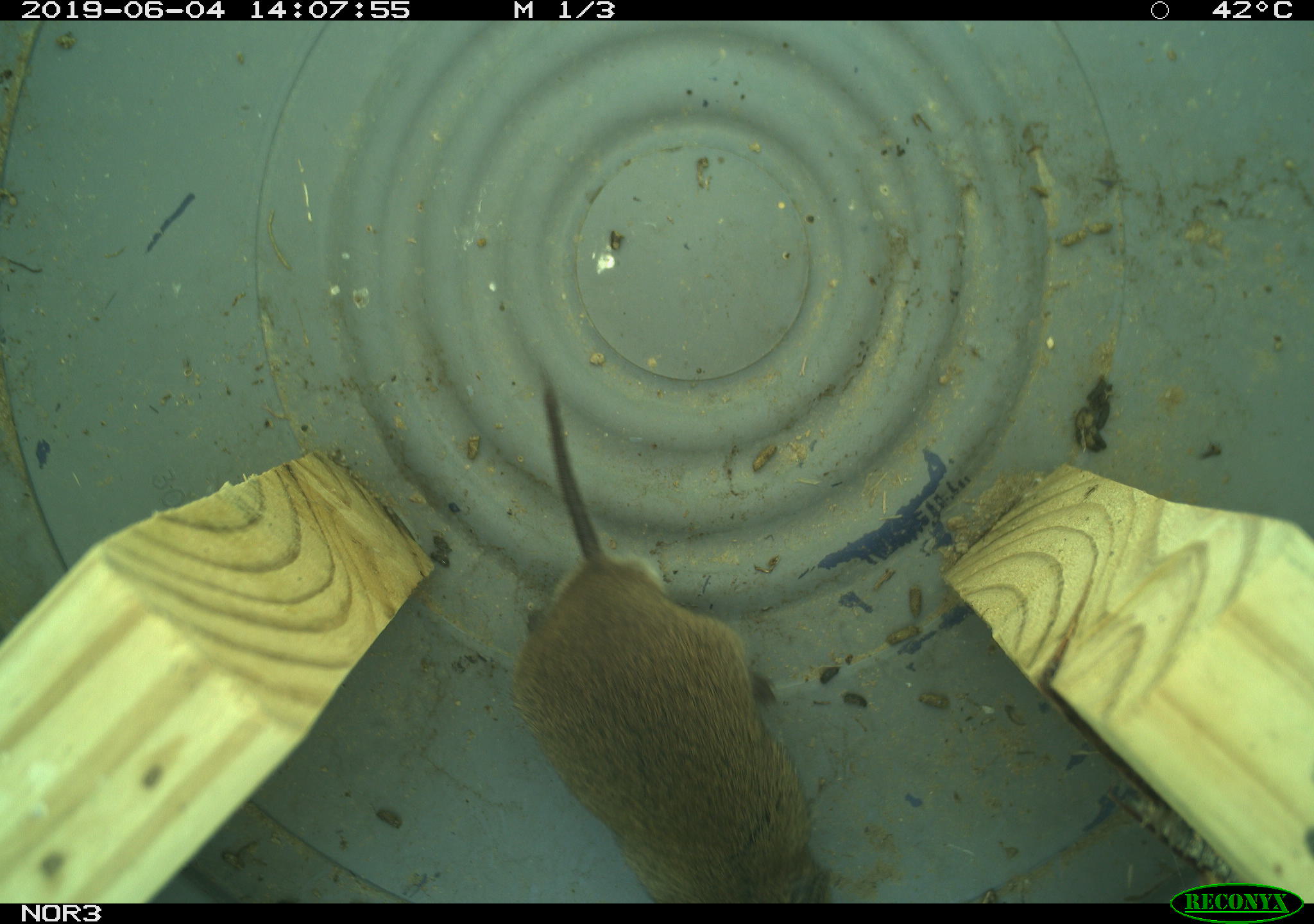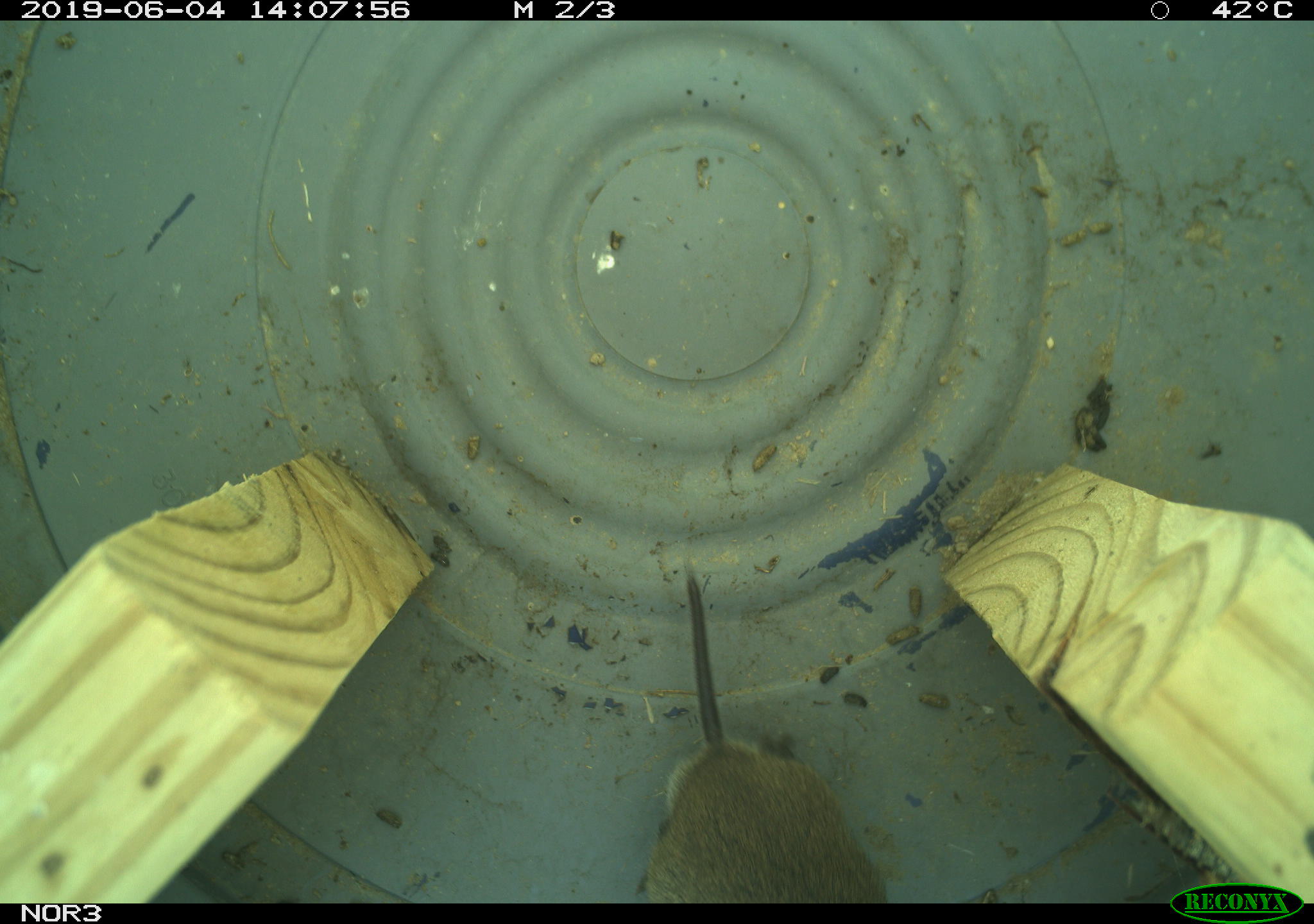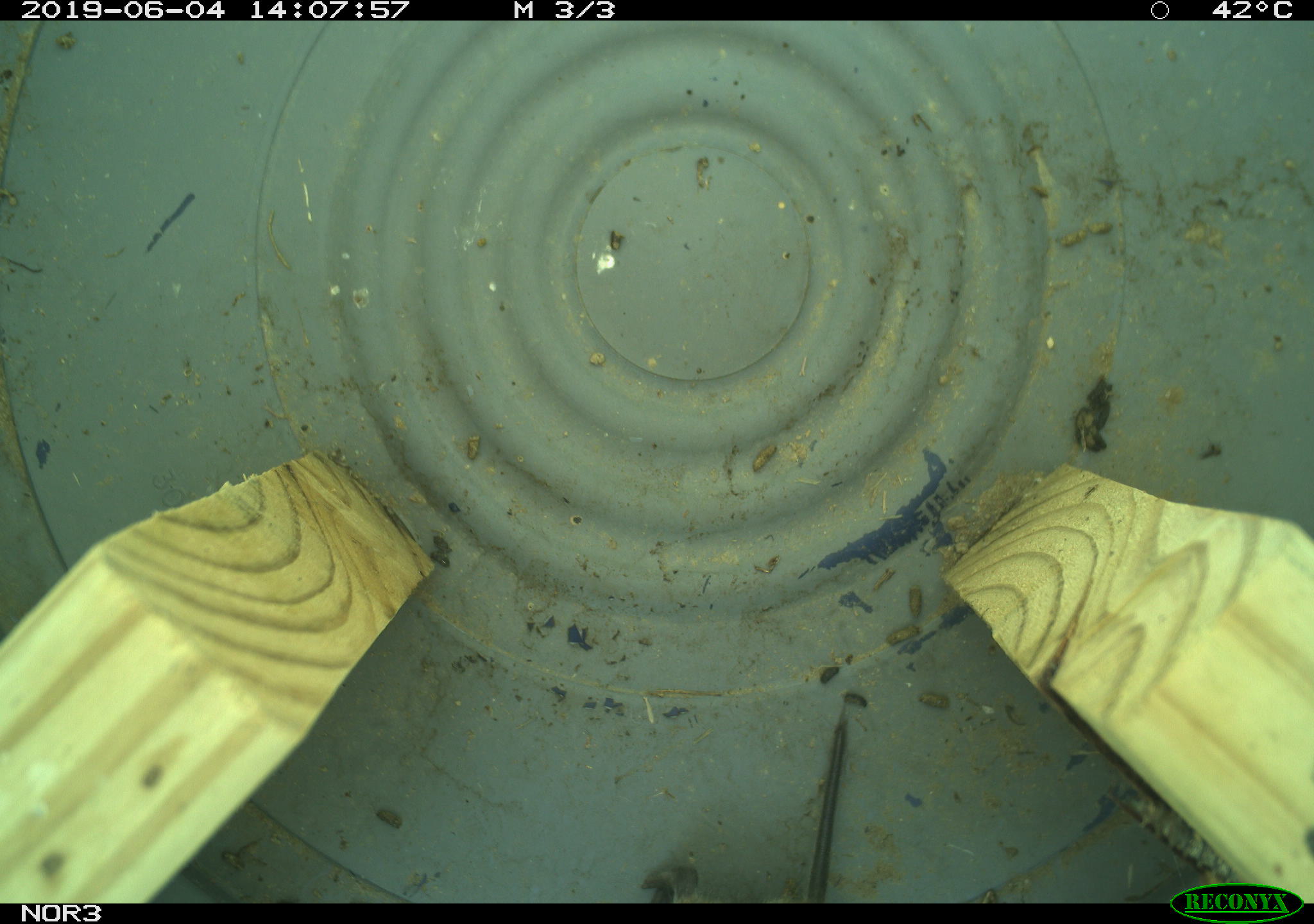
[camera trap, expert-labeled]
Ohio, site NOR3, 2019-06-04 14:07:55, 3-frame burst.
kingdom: Animalia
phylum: Chordata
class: Mammalia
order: Rodentia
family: Cricetidae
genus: Microtus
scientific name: Microtus pennsylvanicus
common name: meadow vole